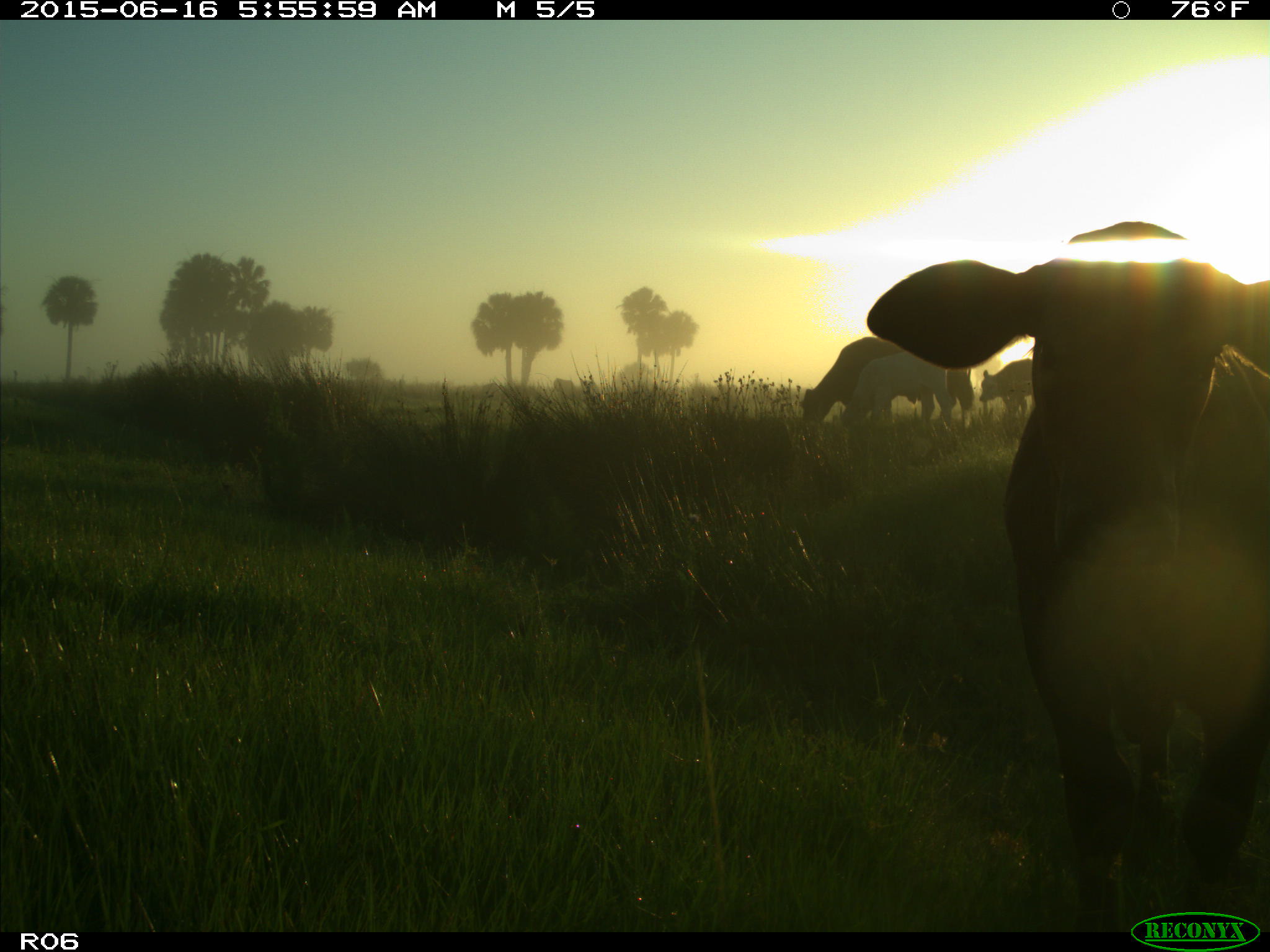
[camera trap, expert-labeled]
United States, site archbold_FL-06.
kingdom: Animalia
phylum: Chordata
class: Mammalia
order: Artiodactyla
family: Bovidae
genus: Bos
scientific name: Bos taurus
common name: domestic cow